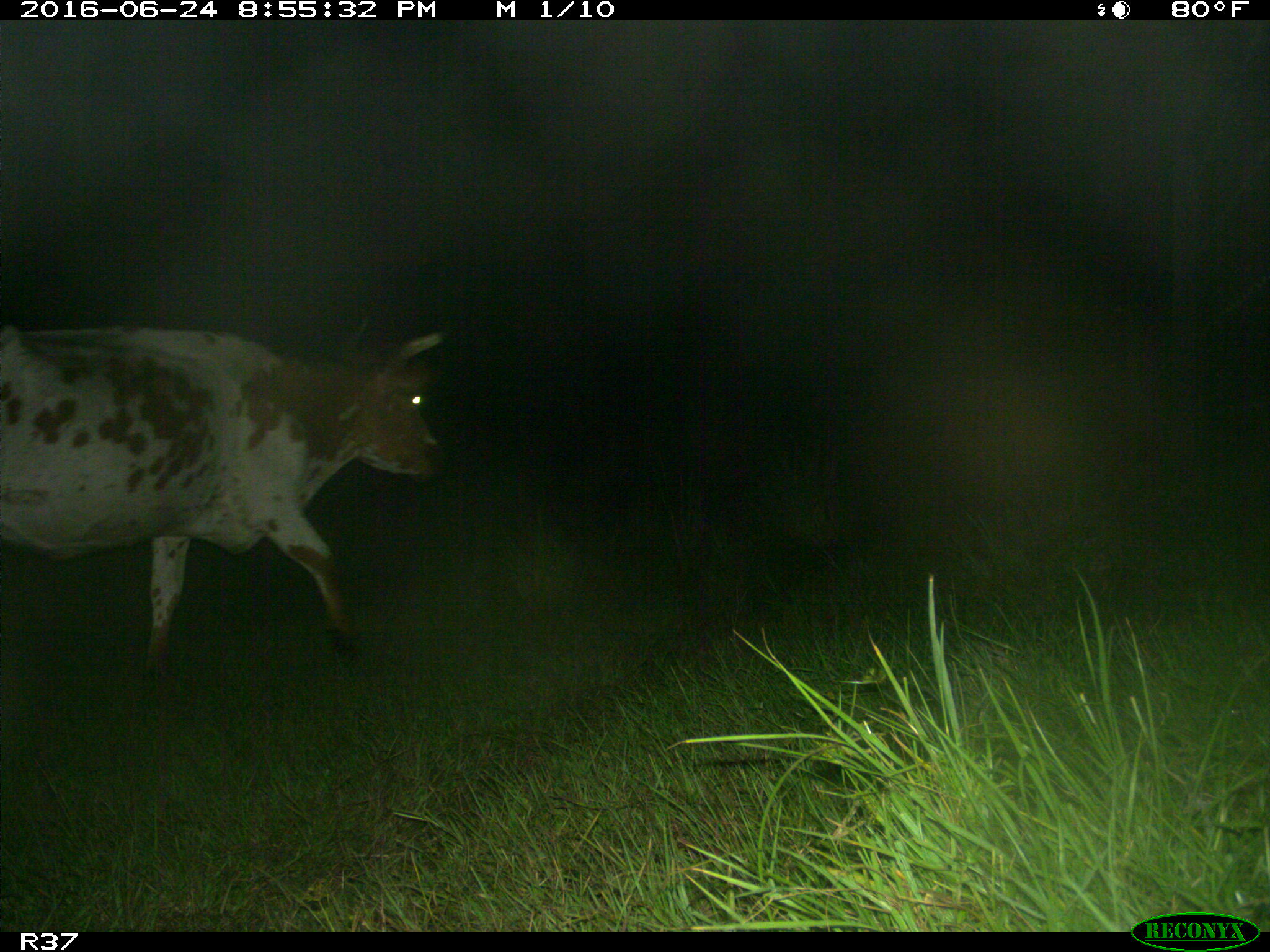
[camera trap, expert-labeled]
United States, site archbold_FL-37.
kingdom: Animalia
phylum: Chordata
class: Mammalia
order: Artiodactyla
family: Bovidae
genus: Bos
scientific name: Bos taurus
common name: domestic cow